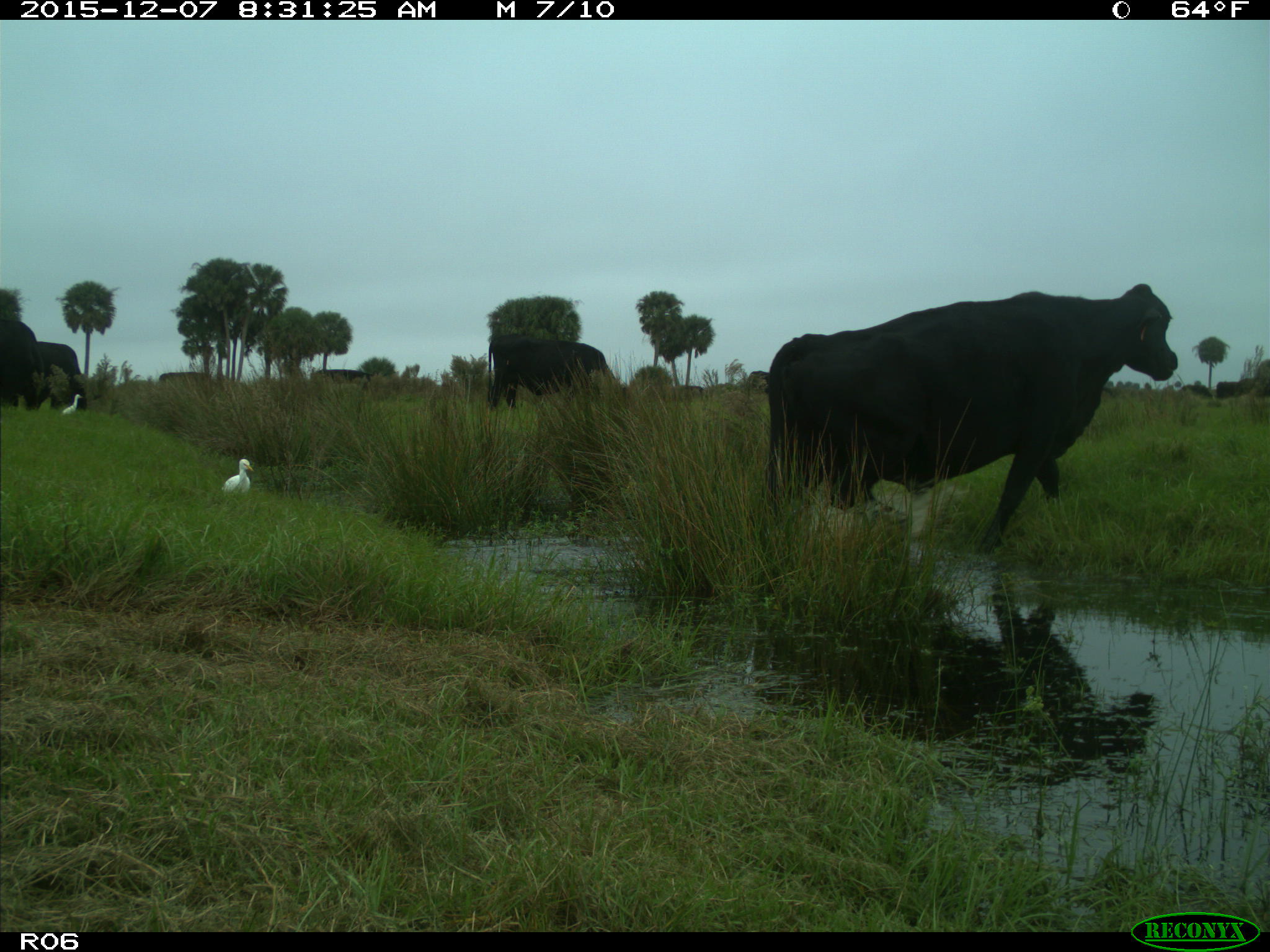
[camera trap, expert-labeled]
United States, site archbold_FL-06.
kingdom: Animalia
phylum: Chordata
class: Mammalia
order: Artiodactyla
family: Bovidae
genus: Bos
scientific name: Bos taurus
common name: domestic cow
Bos taurus (domestic cow).